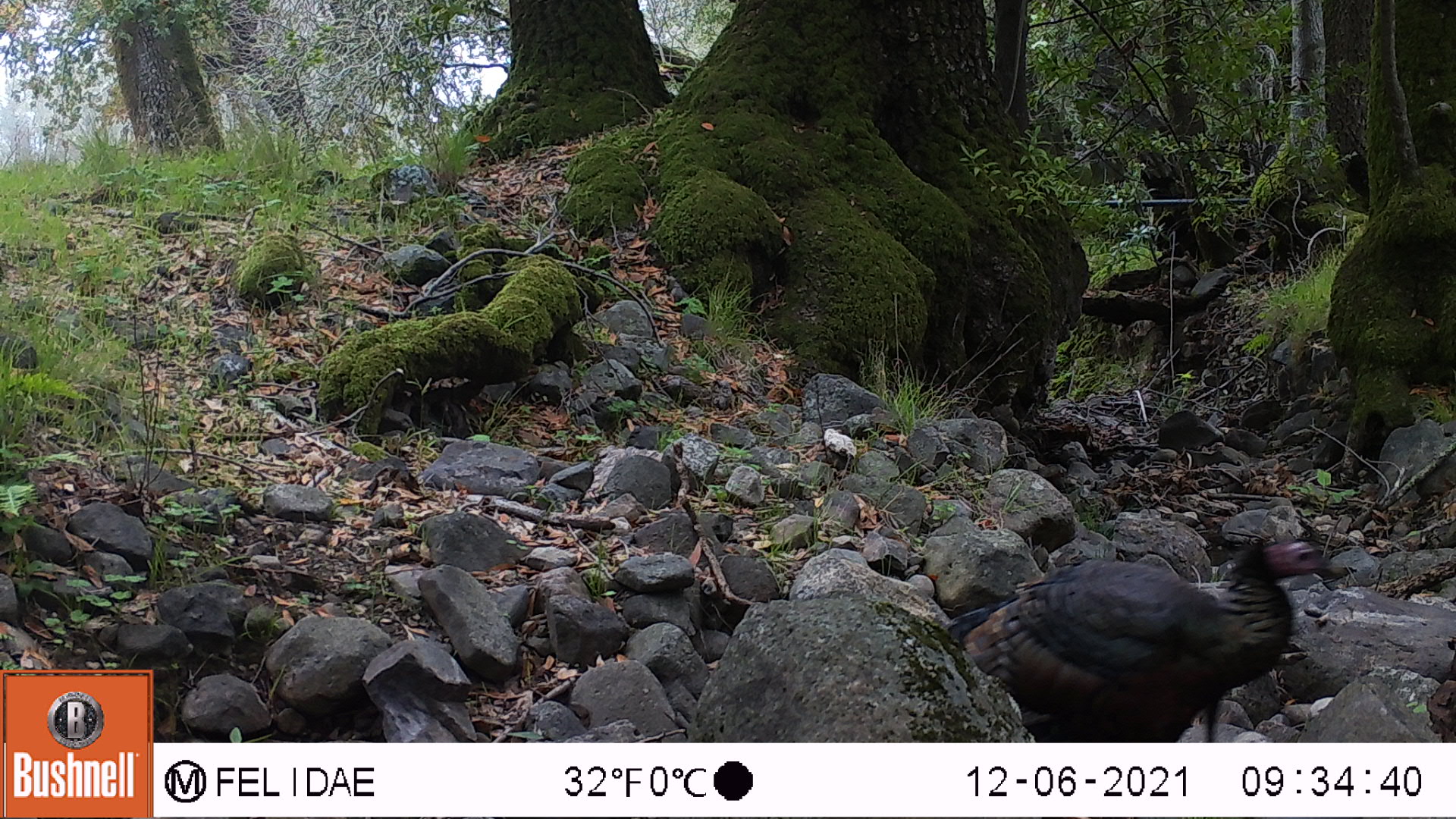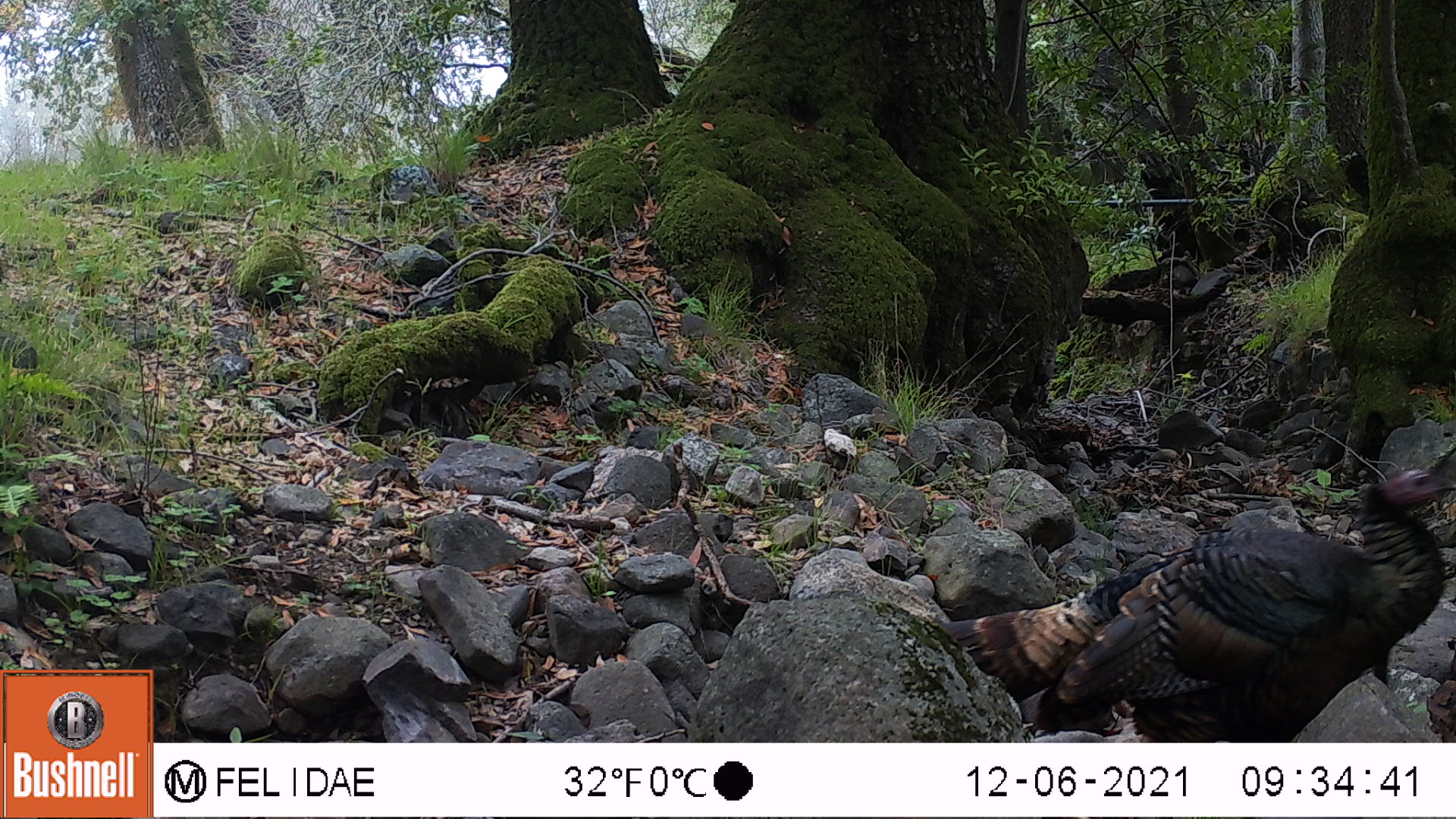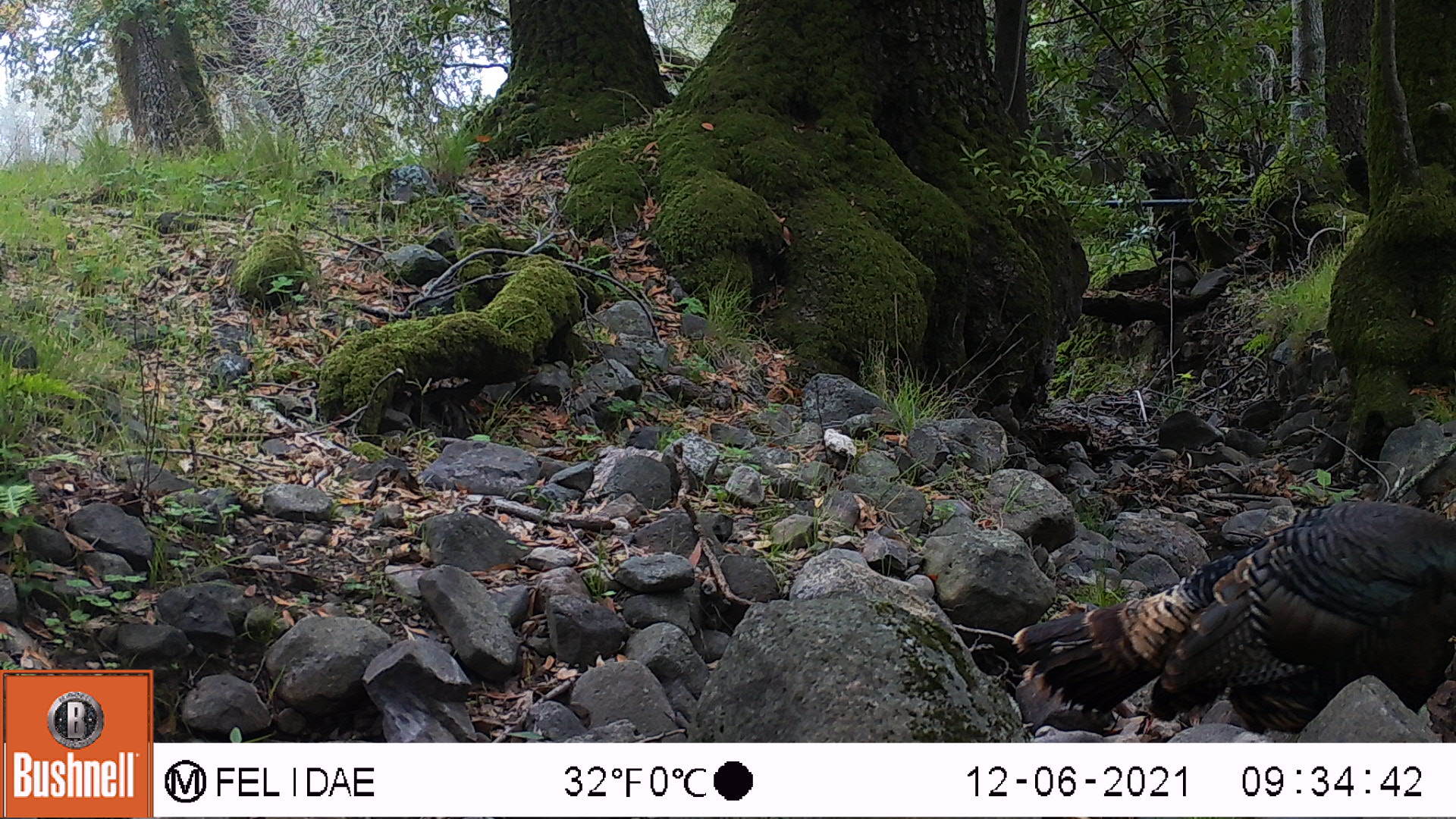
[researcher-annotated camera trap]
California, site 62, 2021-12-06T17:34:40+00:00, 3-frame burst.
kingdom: Animalia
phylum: Chordata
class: Aves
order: Galliformes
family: Phasianidae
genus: Meleagris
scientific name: Meleagris gallopavo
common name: turkey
Turkey (Meleagris gallopavo).